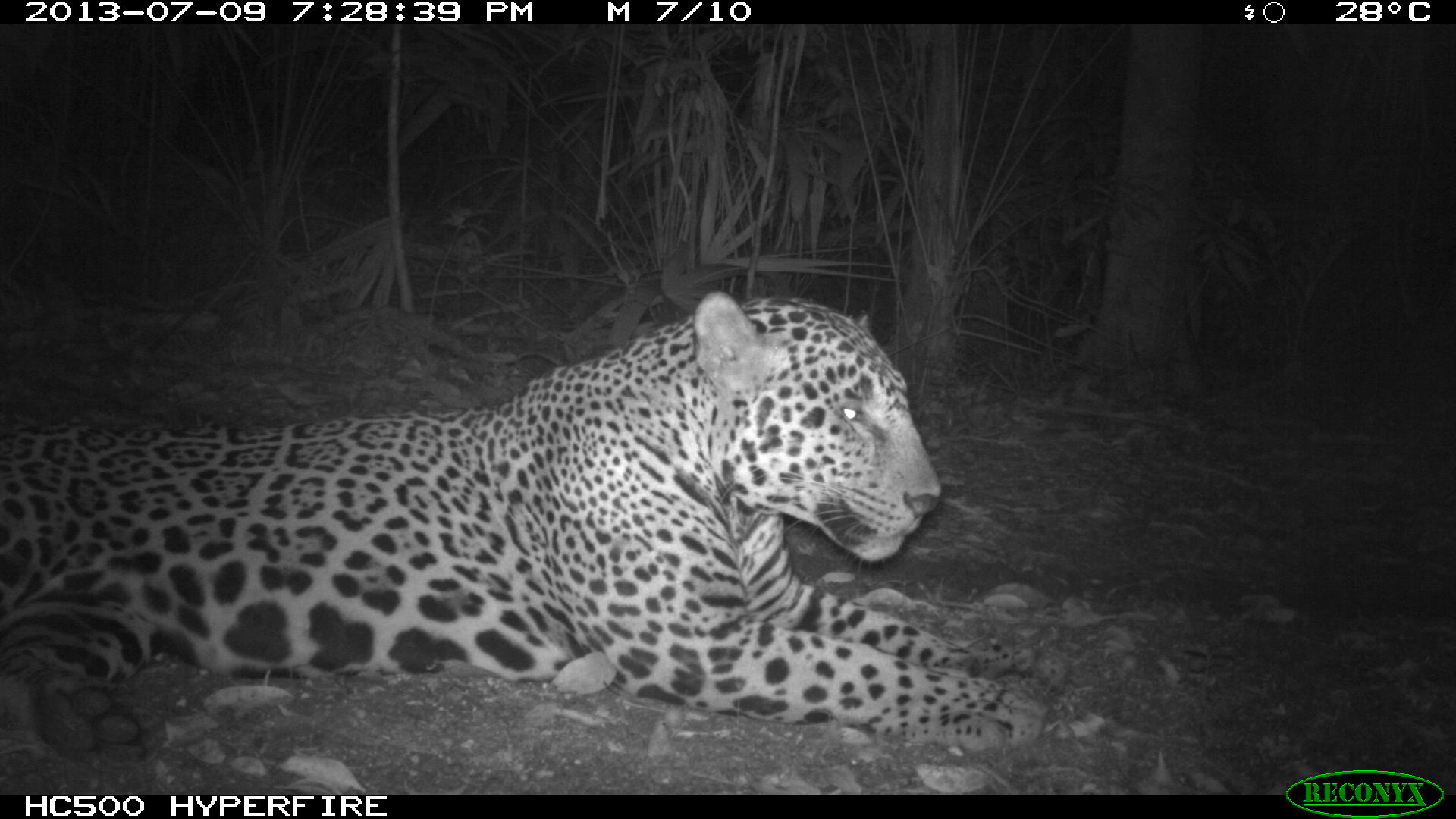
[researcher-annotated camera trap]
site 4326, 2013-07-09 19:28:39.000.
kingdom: Animalia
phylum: Chordata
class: Mammalia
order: Carnivora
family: Felidae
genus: Panthera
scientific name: Panthera onca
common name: jaguar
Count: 1.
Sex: male.